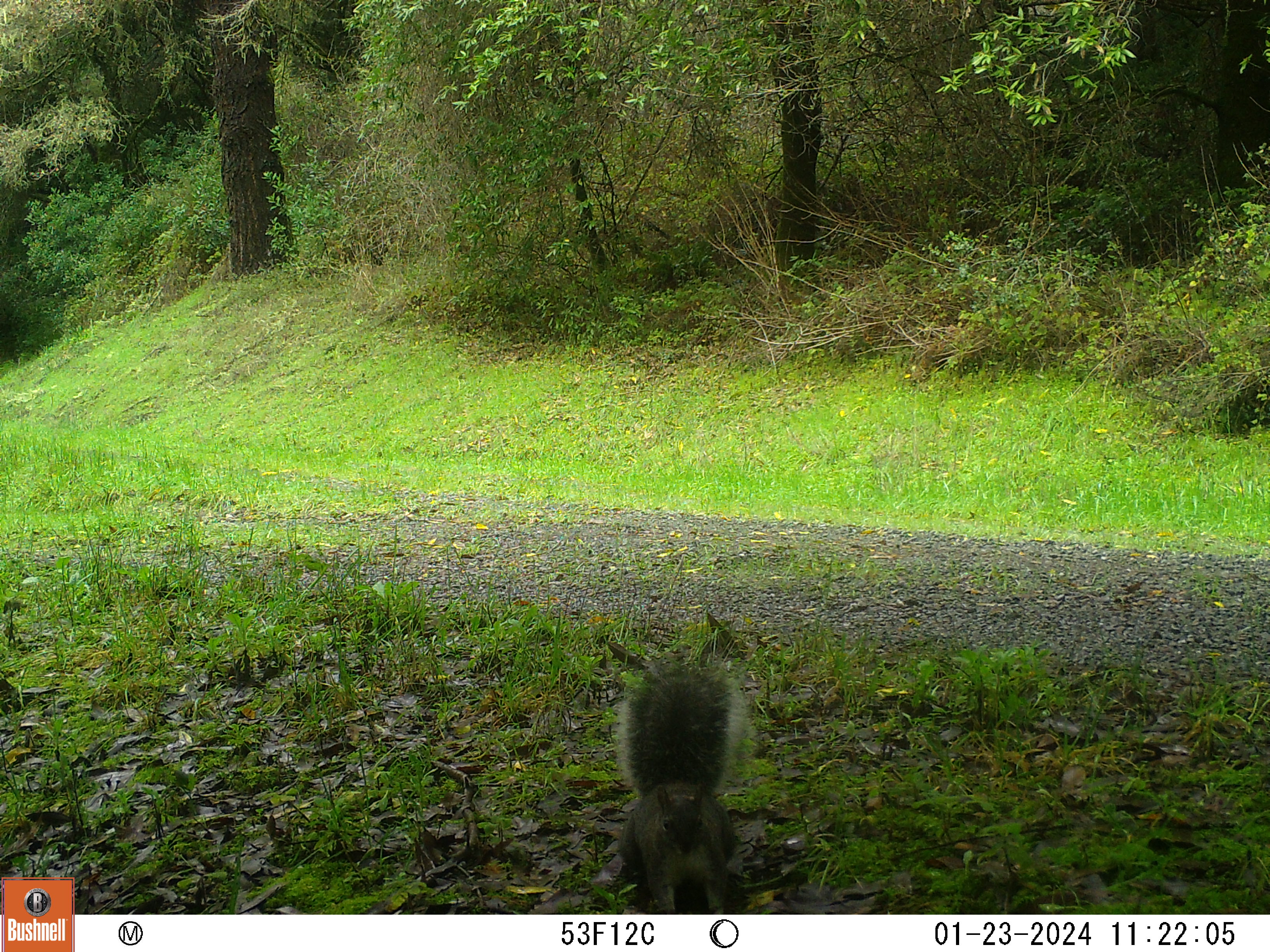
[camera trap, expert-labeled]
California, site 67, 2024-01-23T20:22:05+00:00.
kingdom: Animalia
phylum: Chordata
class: Mammalia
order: Rodentia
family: Sciuridae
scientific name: Sciuridae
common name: squirrel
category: unknown squirrel